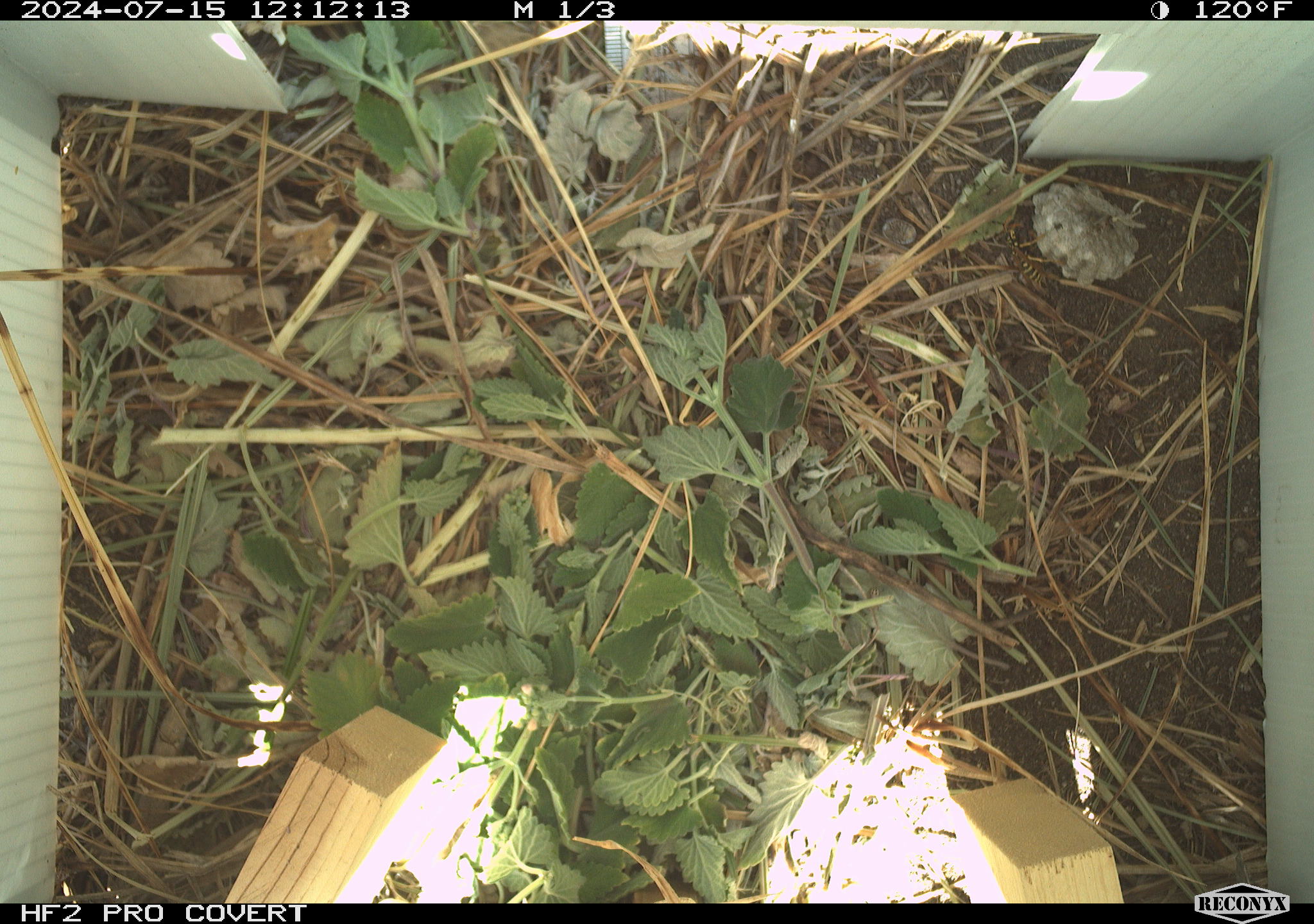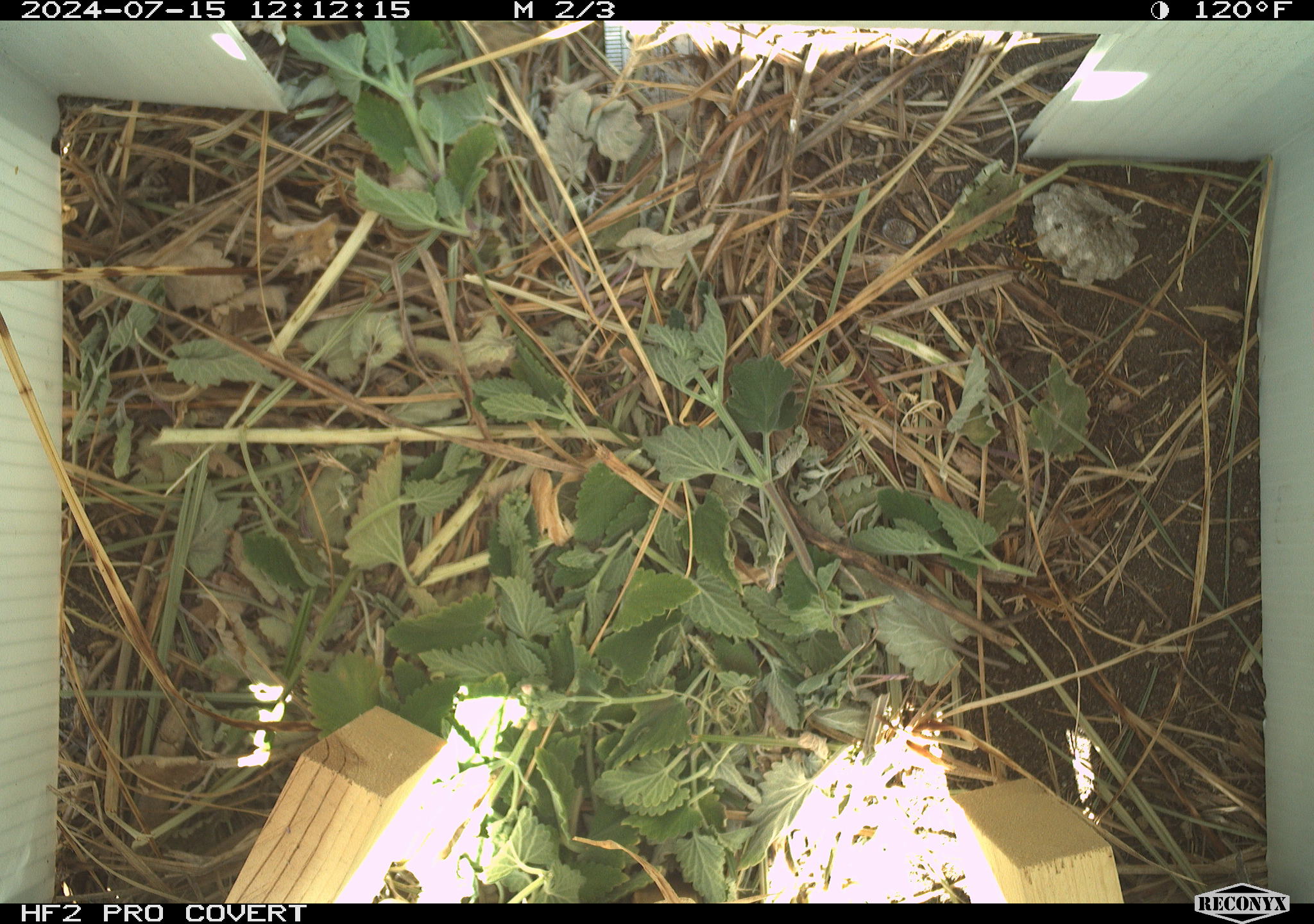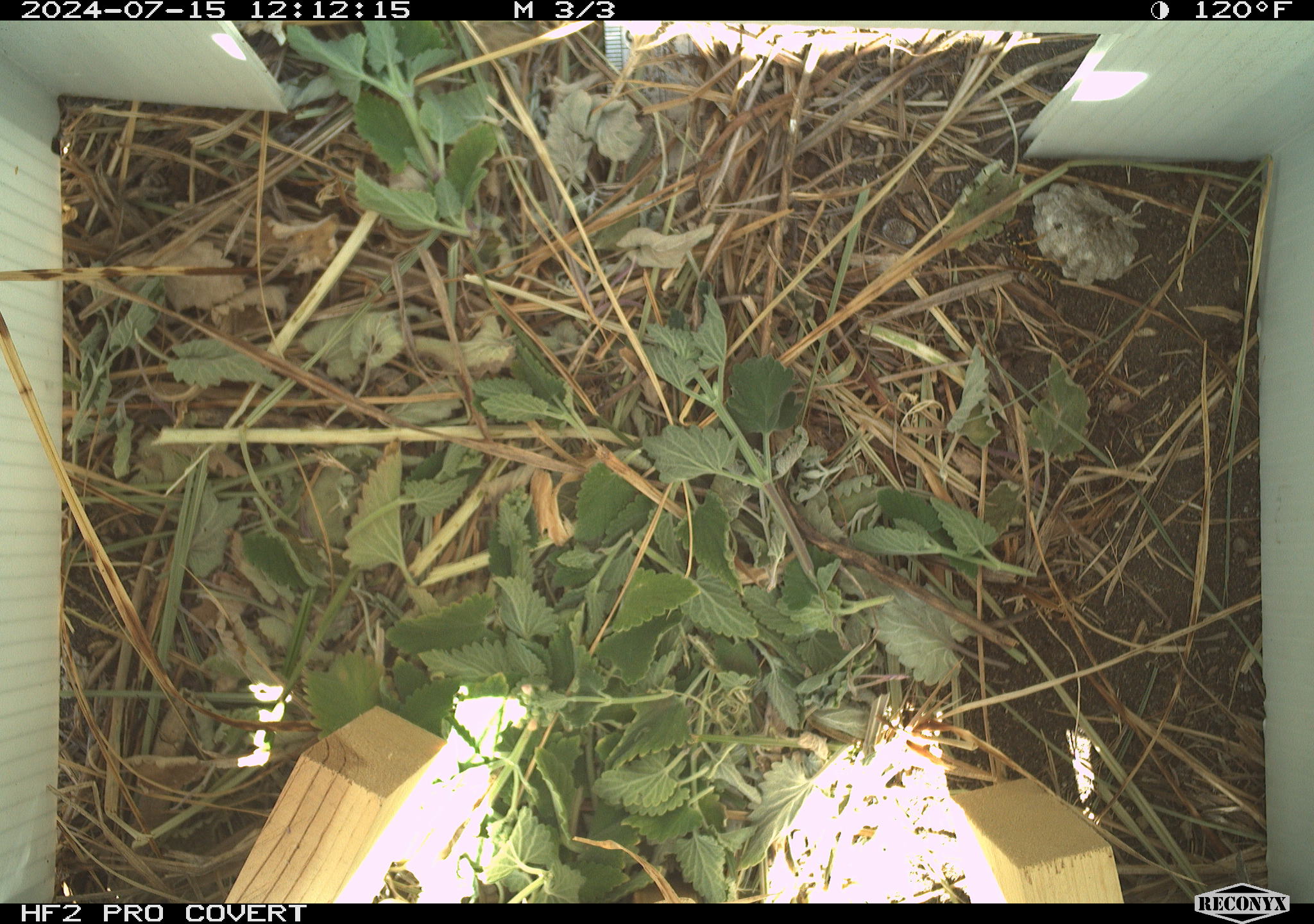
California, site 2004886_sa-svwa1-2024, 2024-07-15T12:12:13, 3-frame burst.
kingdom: Animalia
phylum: Arthropoda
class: Insecta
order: Hymenoptera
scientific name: Hymenoptera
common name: ants, bees, wasps, and sawflies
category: hymenoptera order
Hymenoptera order (ants, bees, wasps, and sawflies) (Hymenoptera).